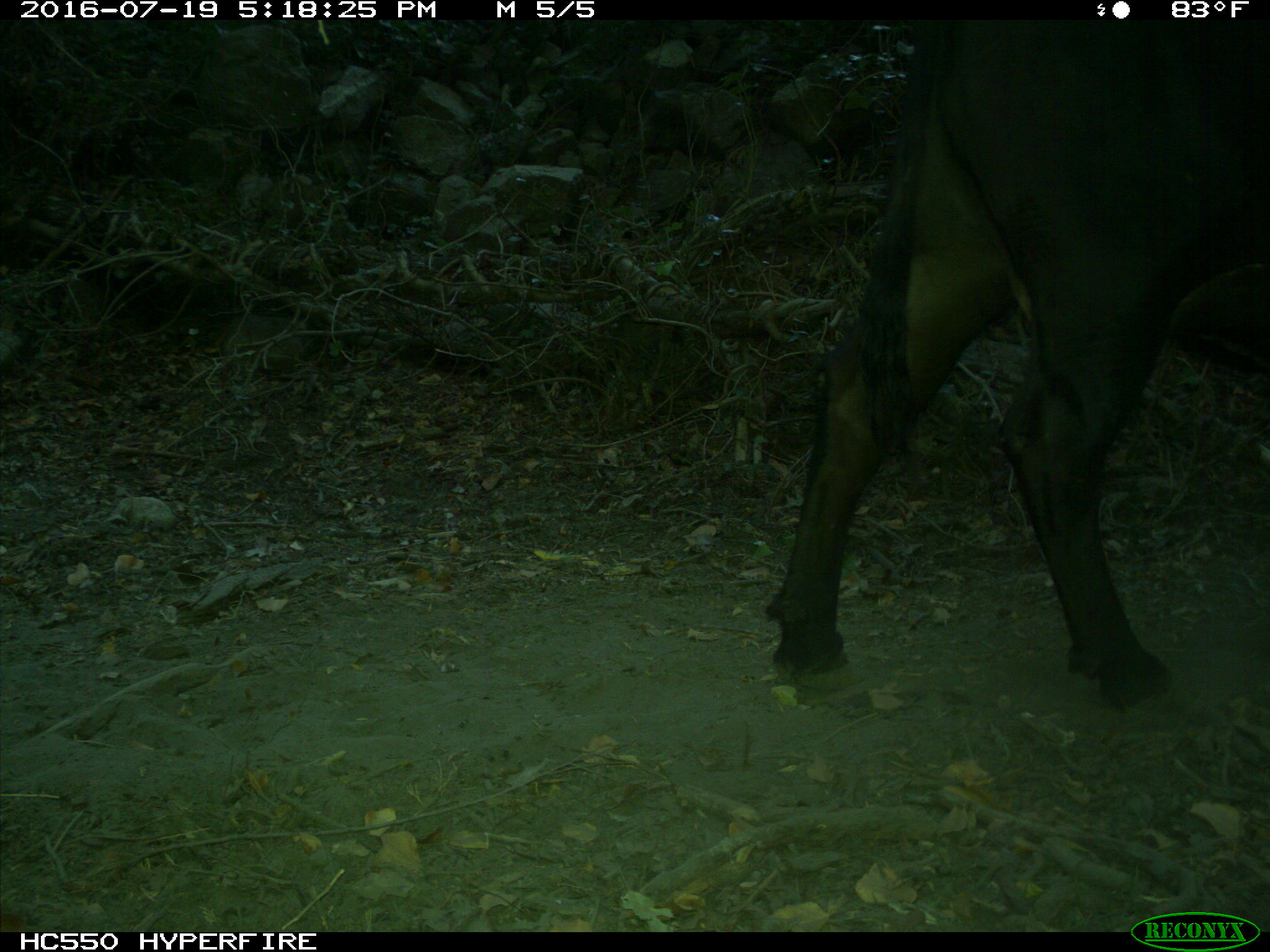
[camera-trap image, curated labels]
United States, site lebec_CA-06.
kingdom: Animalia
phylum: Chordata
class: Mammalia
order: Artiodactyla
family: Bovidae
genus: Bos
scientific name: Bos taurus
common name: domestic cow